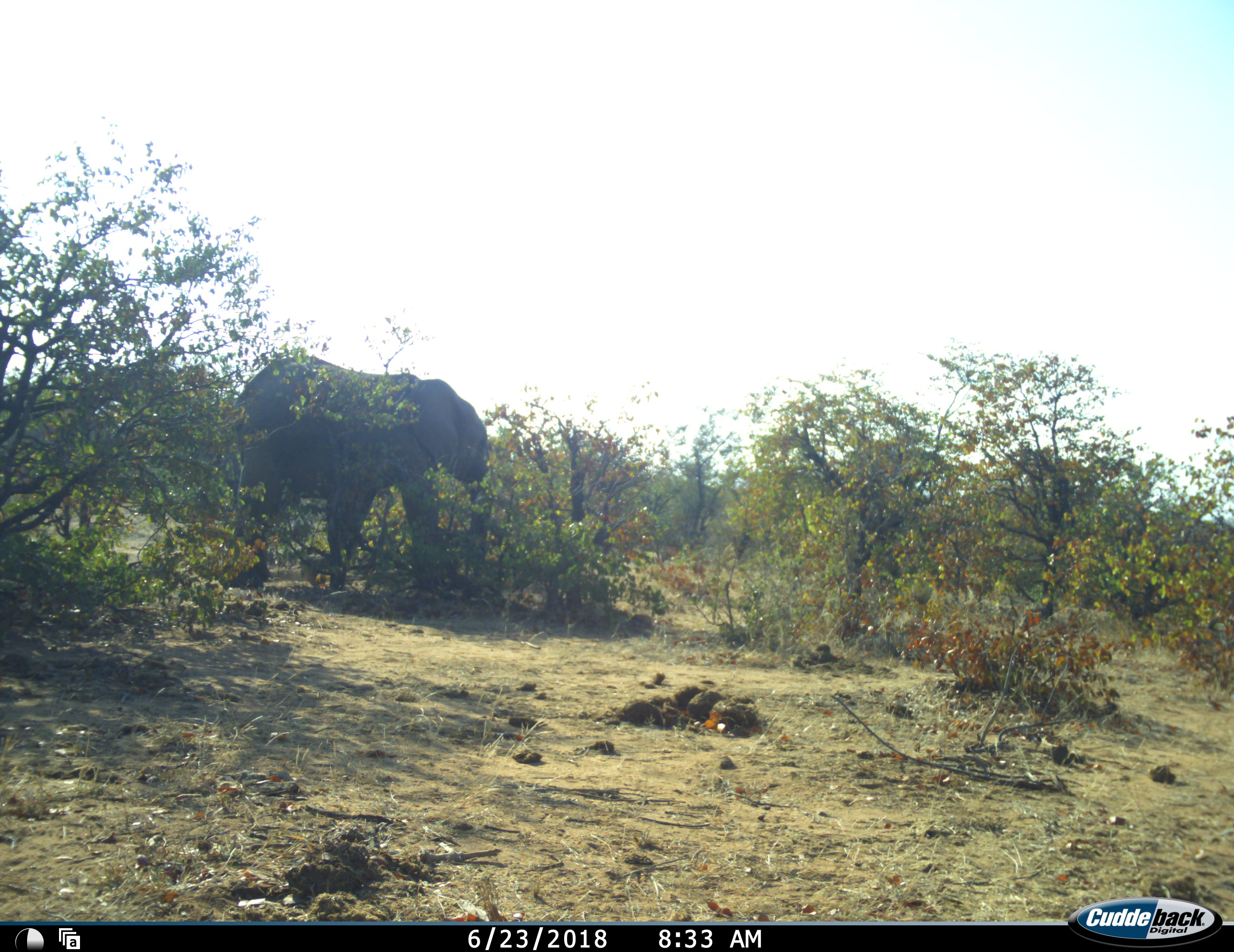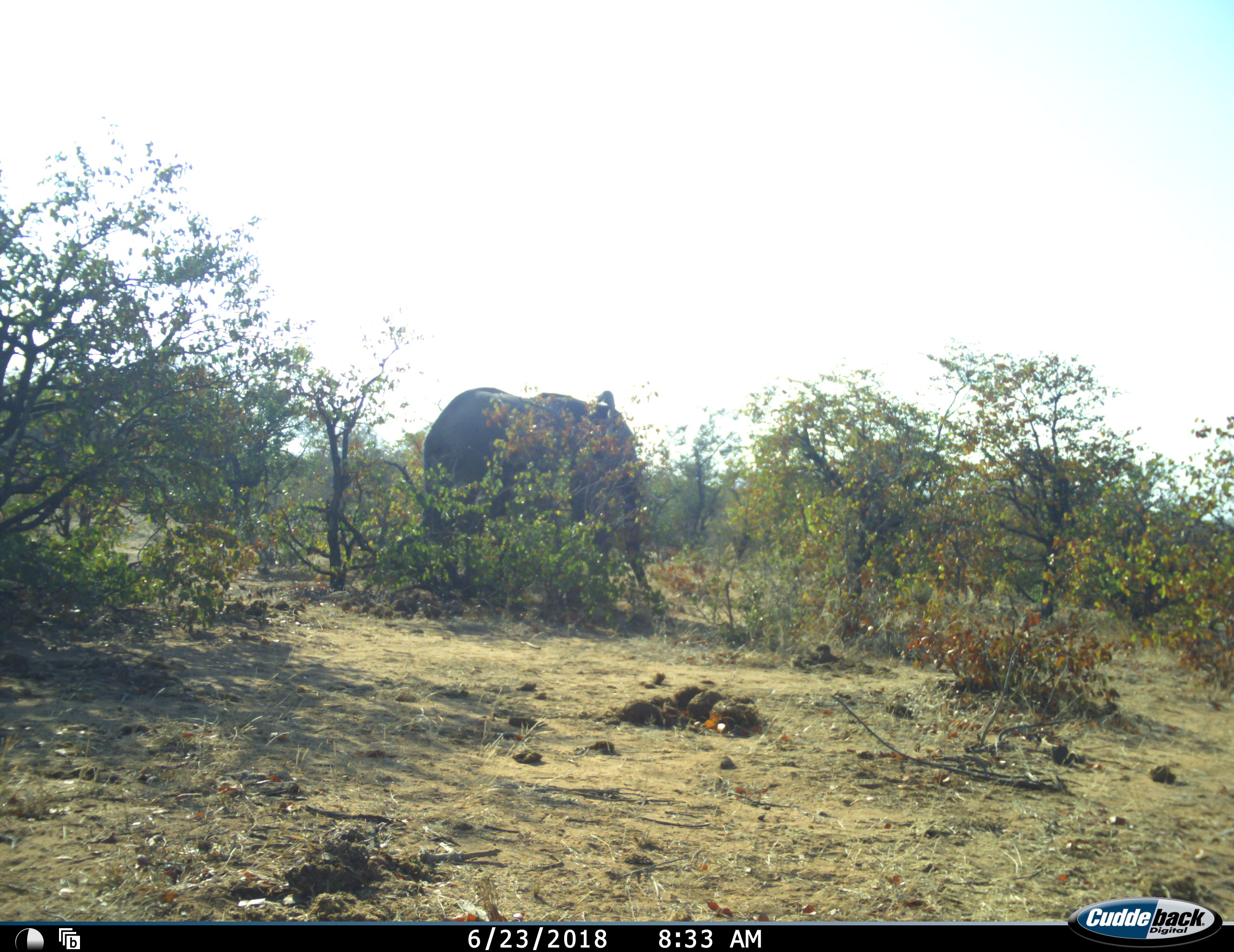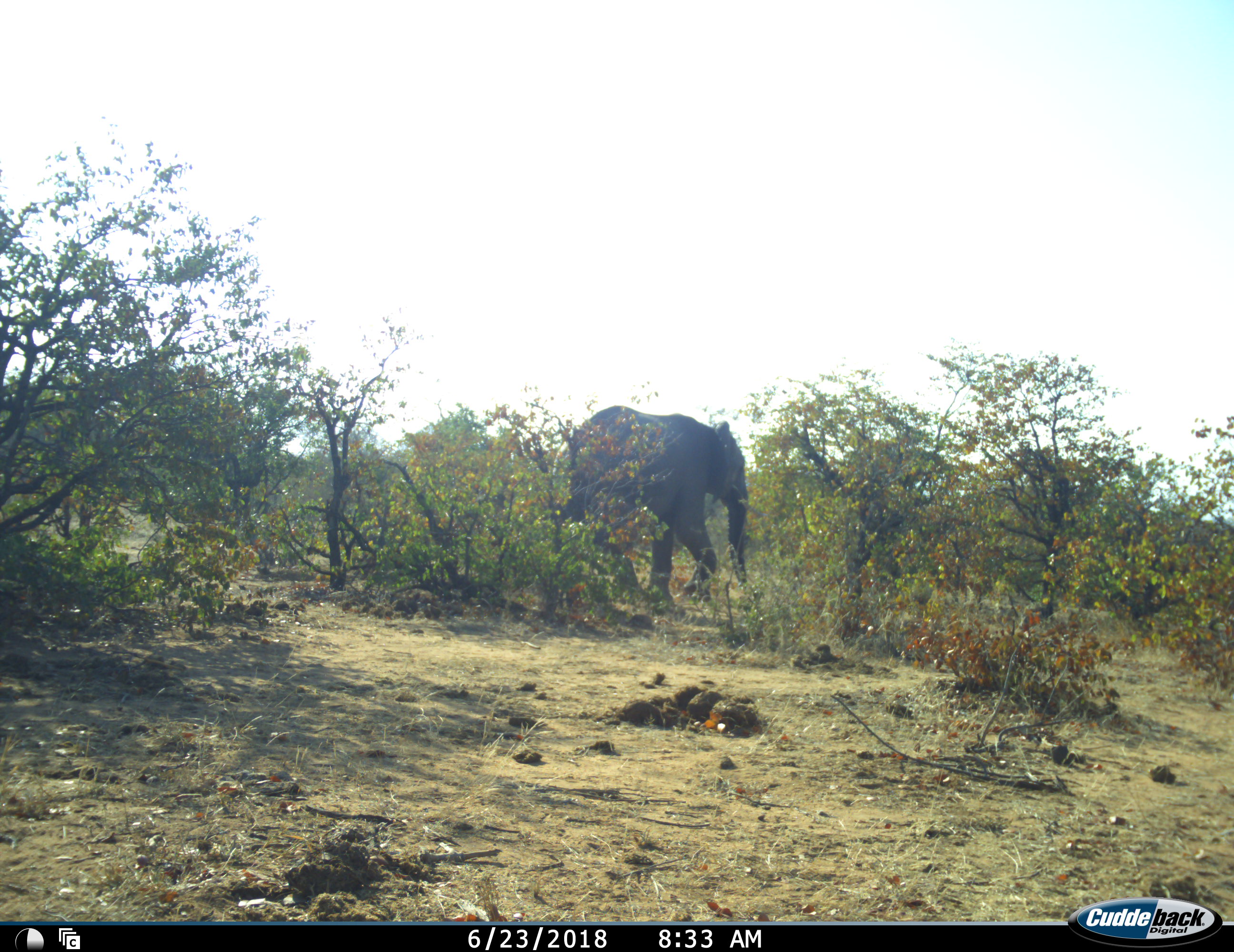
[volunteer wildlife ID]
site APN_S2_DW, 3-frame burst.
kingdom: Animalia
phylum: Chordata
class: Mammalia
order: Proboscidea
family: Elephantidae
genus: Loxodonta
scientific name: Loxodonta africana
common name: african bush elephant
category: elephant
Elephant (african bush elephant) (Loxodonta africana), count 1. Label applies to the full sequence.